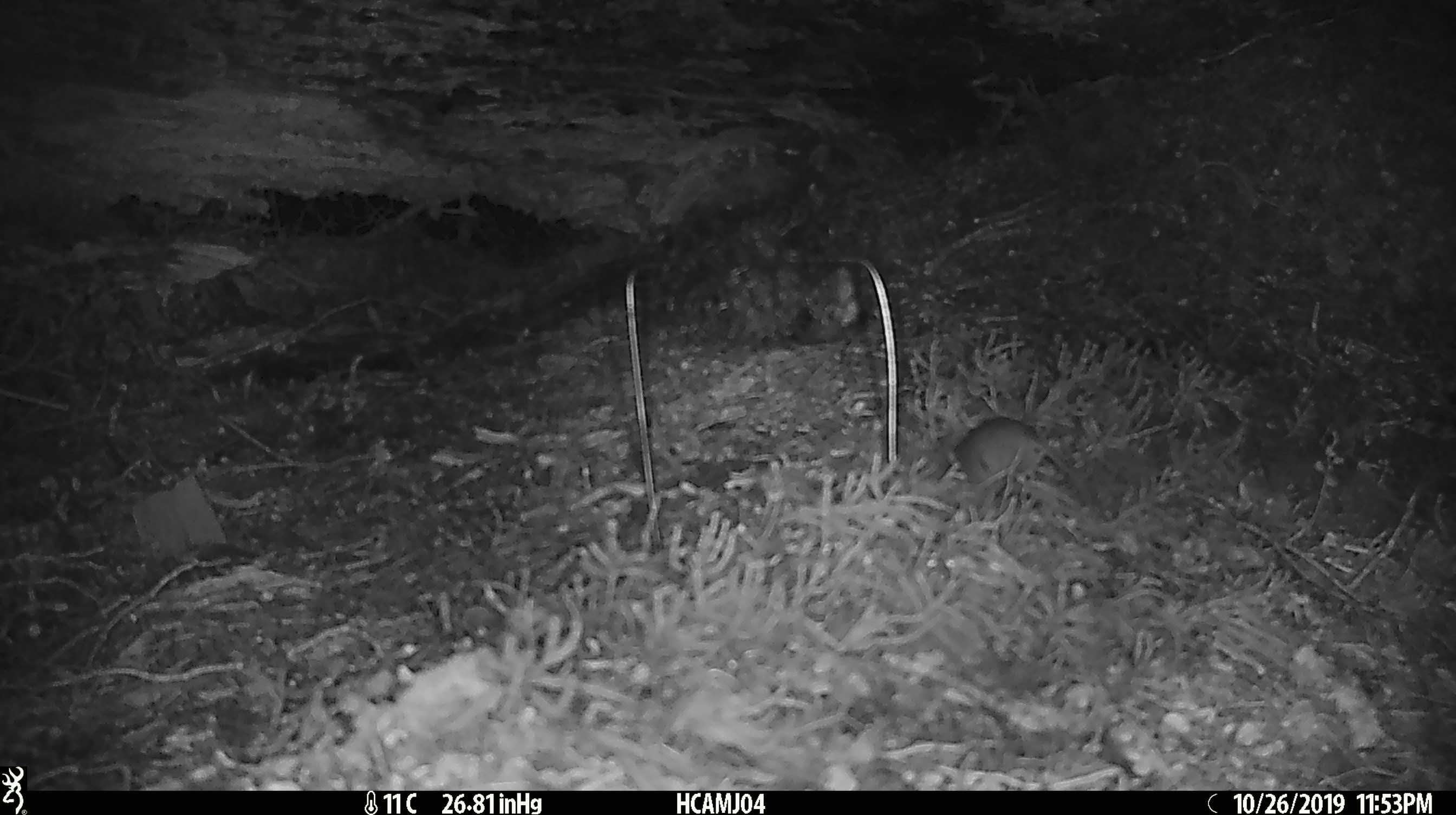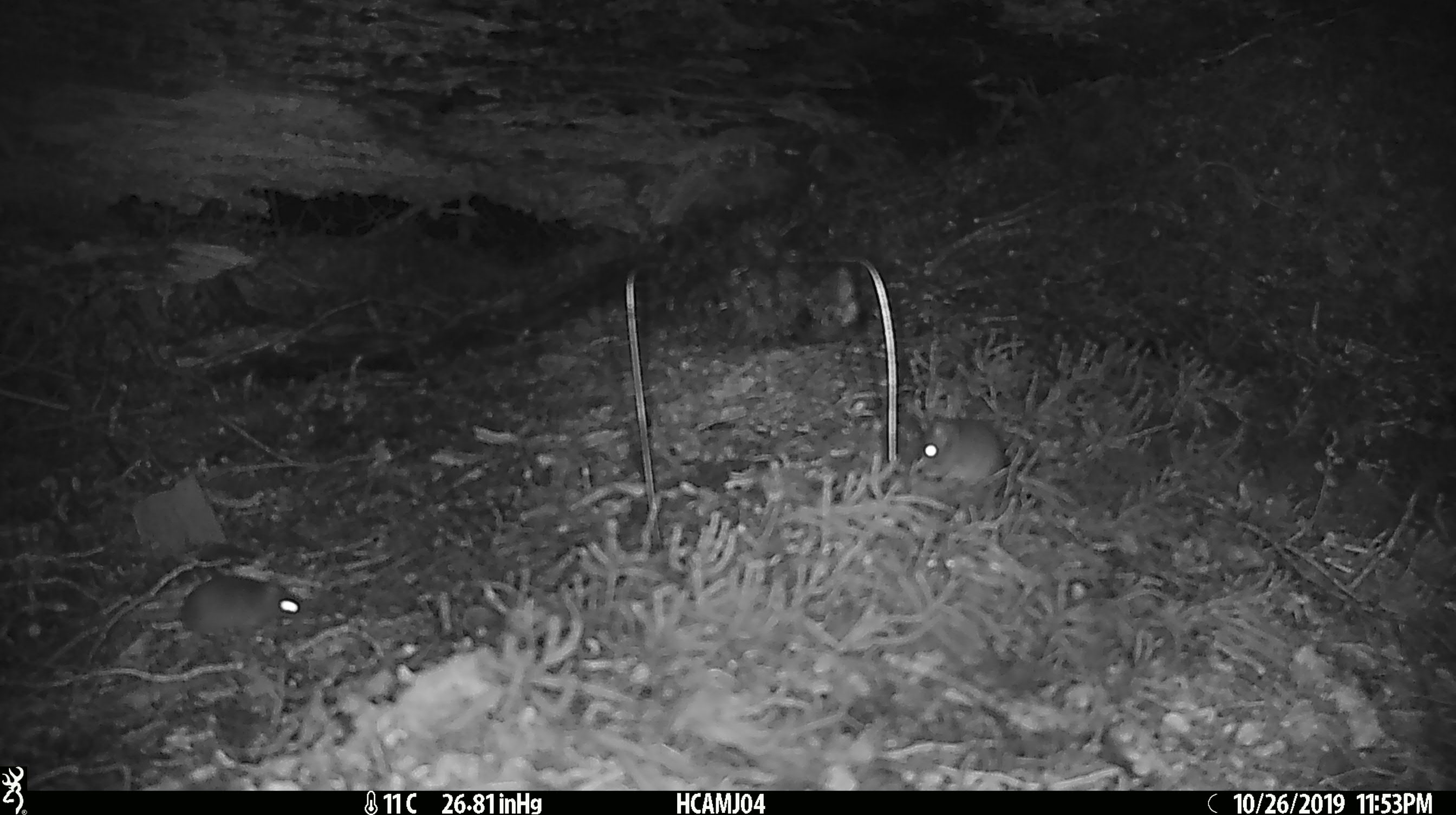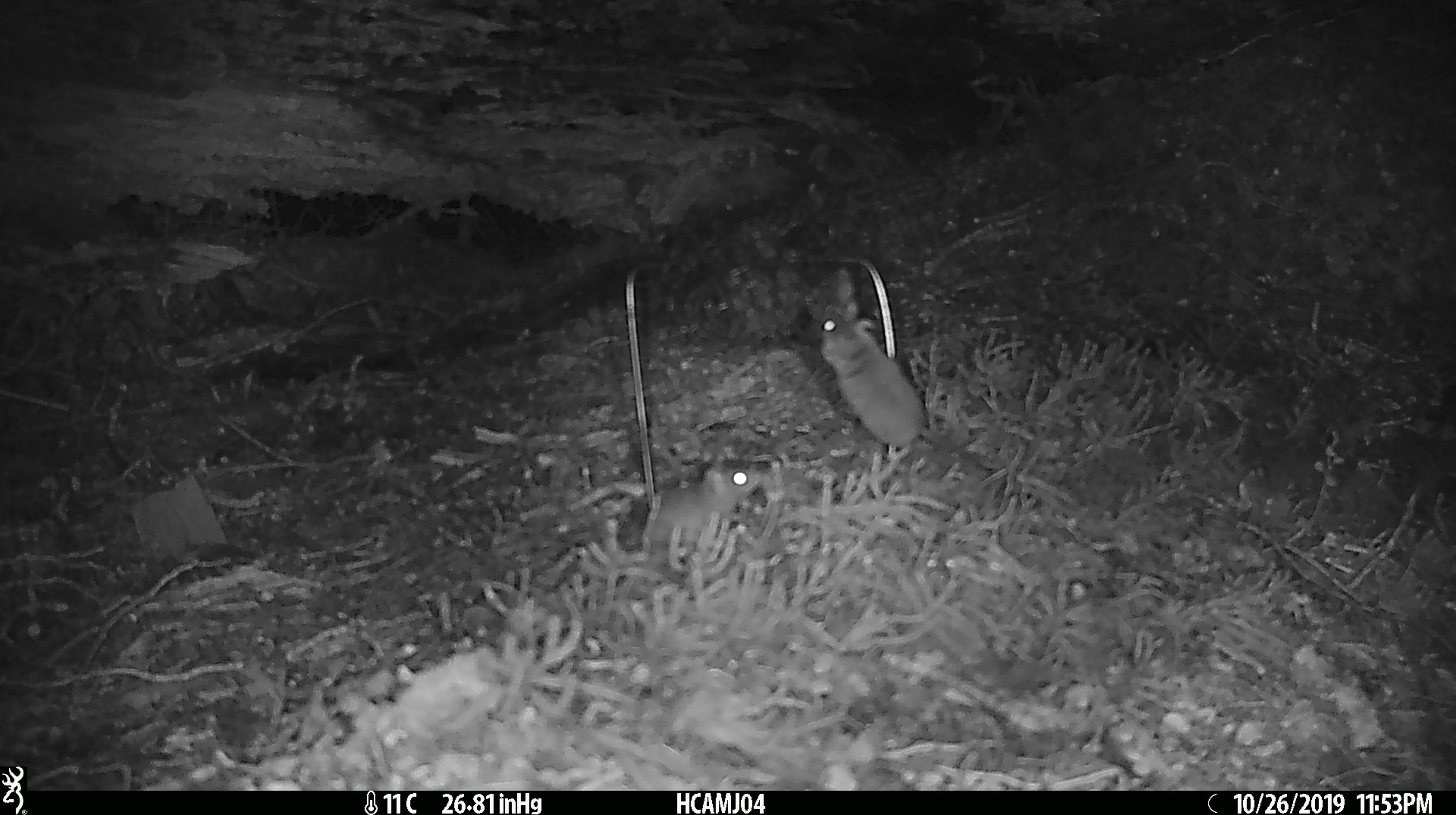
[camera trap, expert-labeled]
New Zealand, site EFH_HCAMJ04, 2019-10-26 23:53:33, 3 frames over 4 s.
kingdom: Animalia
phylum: Chordata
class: Mammalia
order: Rodentia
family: Muridae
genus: Mus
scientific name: Mus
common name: mouse